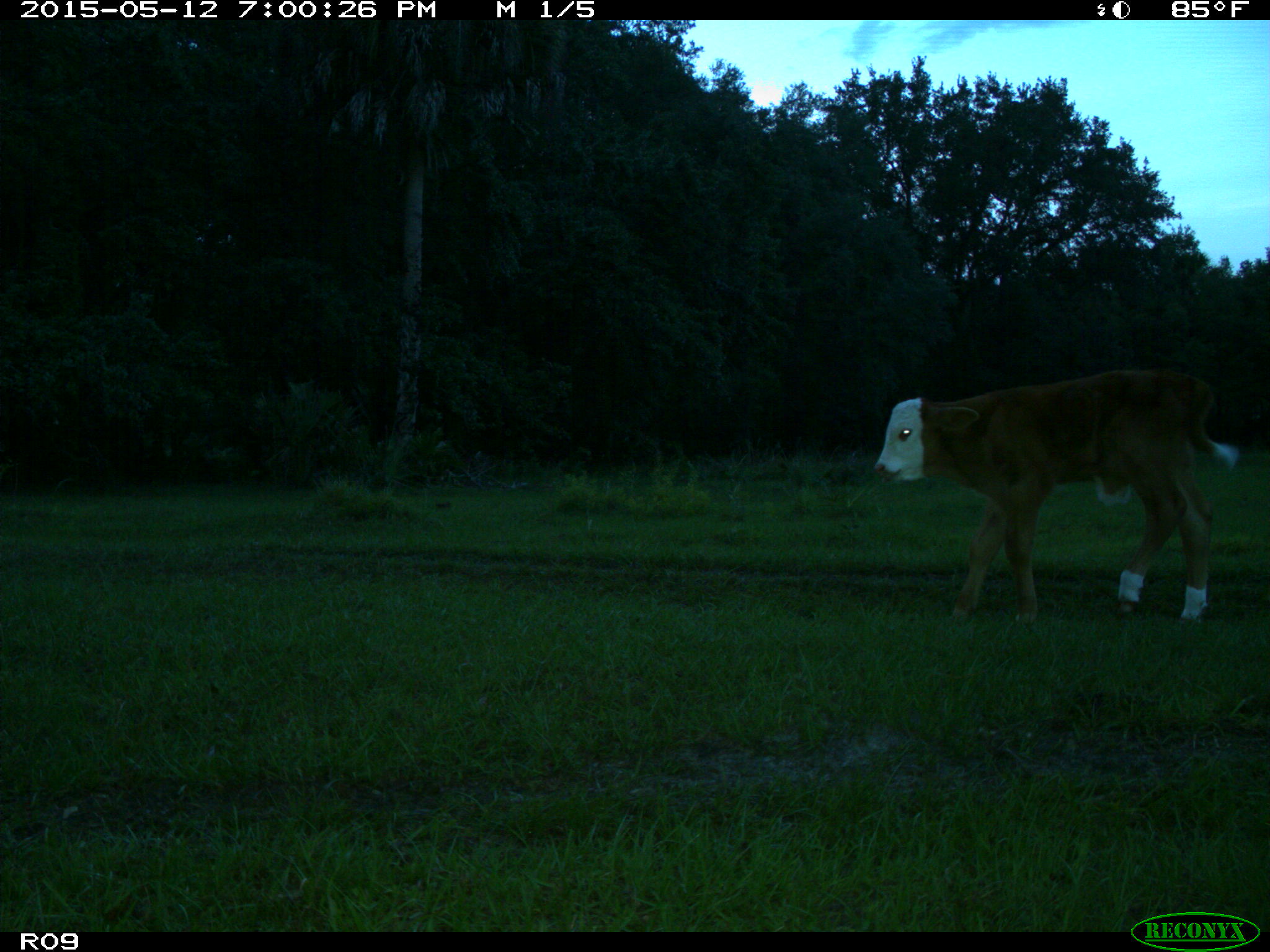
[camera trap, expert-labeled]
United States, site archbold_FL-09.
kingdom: Animalia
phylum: Chordata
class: Mammalia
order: Artiodactyla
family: Bovidae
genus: Bos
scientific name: Bos taurus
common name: domestic cow